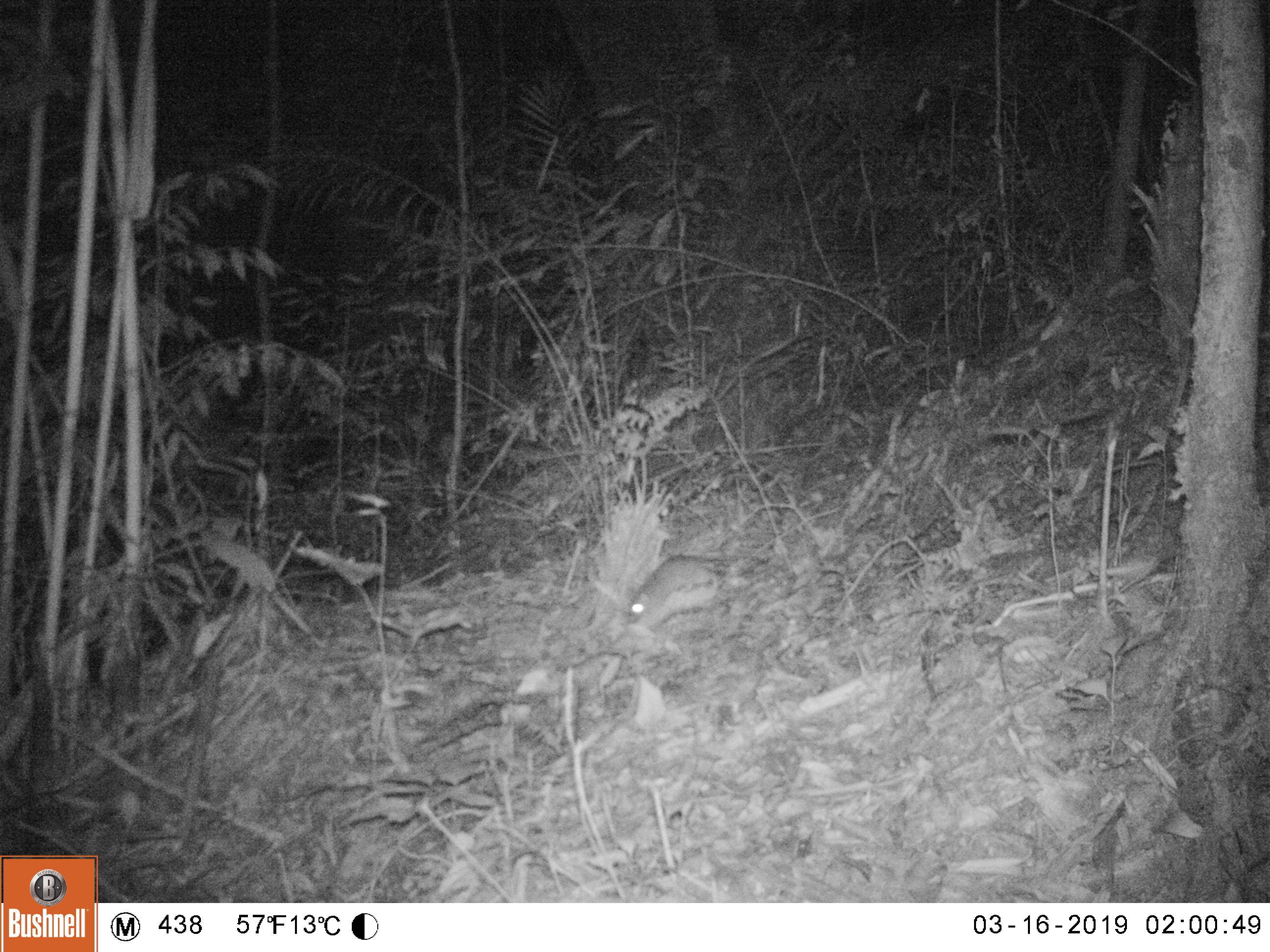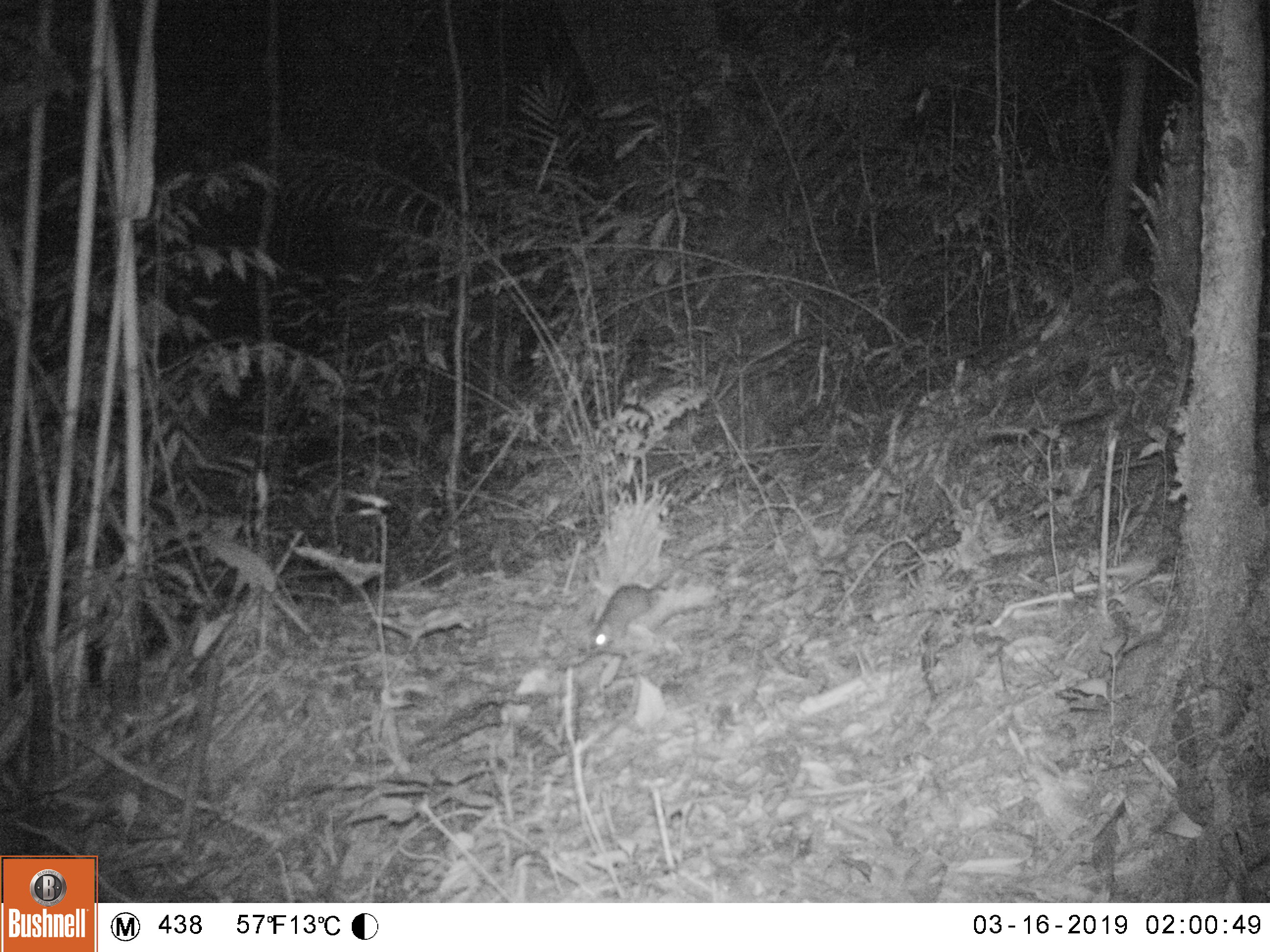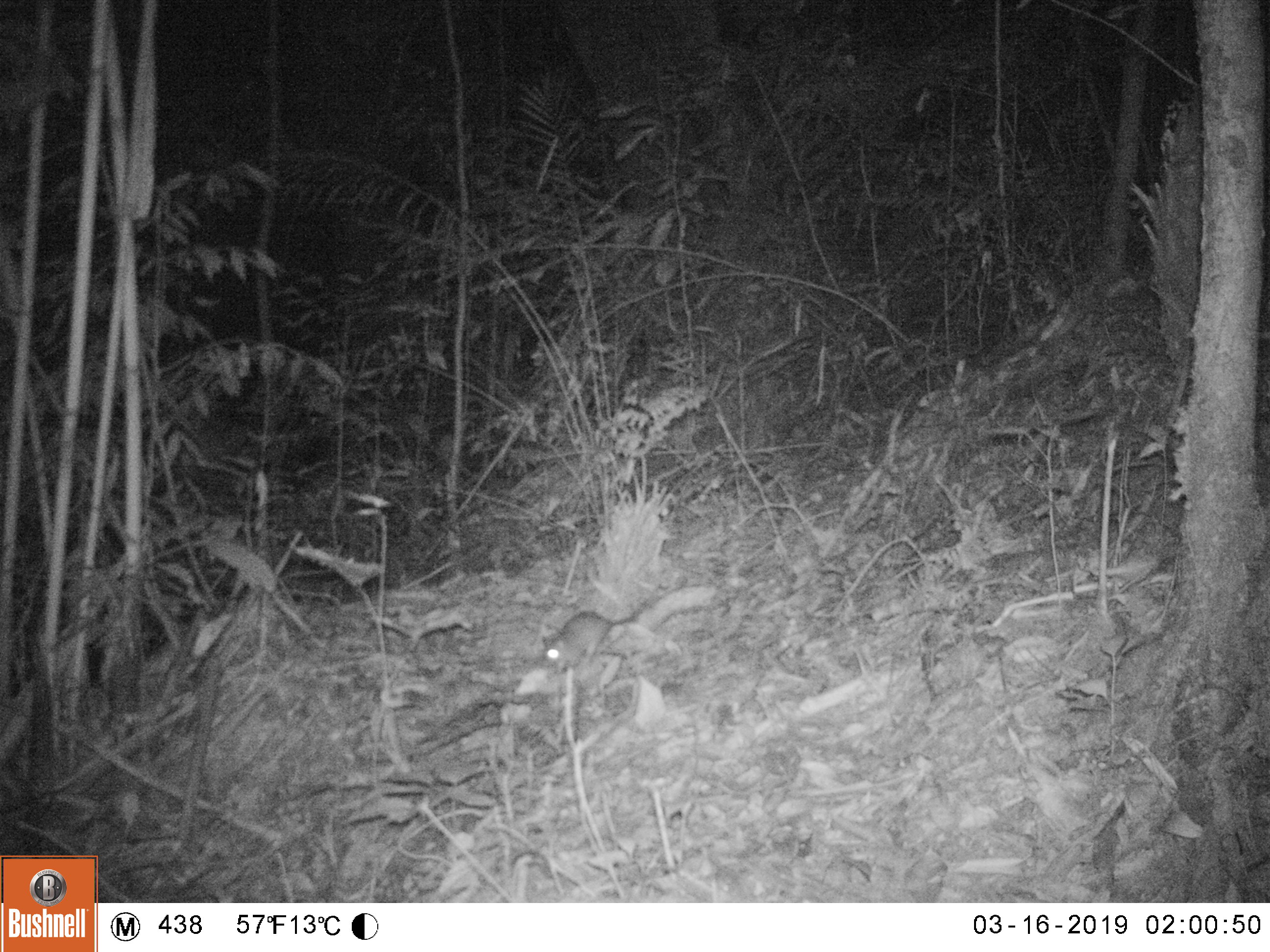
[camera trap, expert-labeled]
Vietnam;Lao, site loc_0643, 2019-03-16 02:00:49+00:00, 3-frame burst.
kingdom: Animalia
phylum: Chordata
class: Mammalia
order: Rodentia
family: Muridae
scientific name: Muridae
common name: old-world mice and rats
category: unidentified murid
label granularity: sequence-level